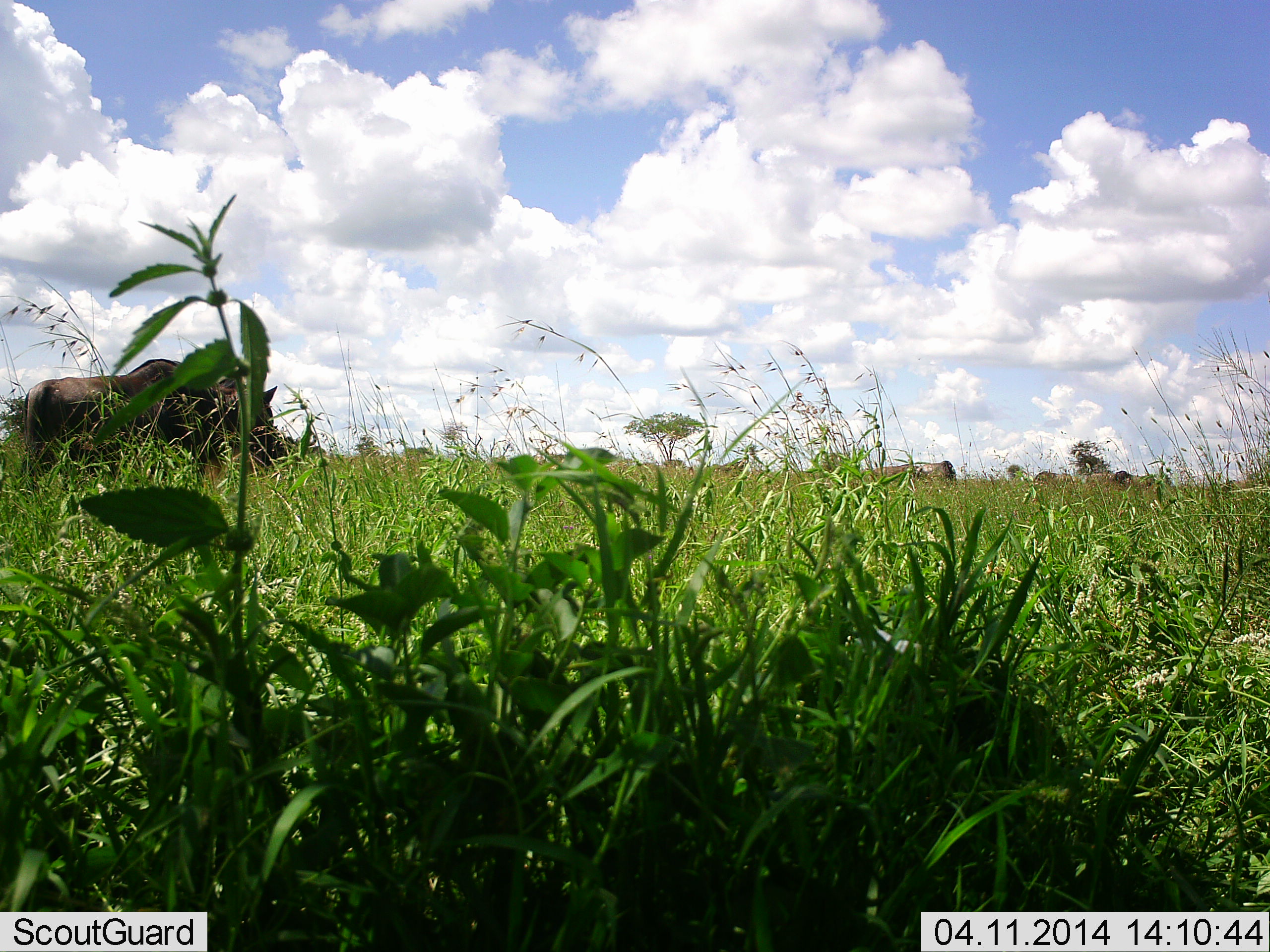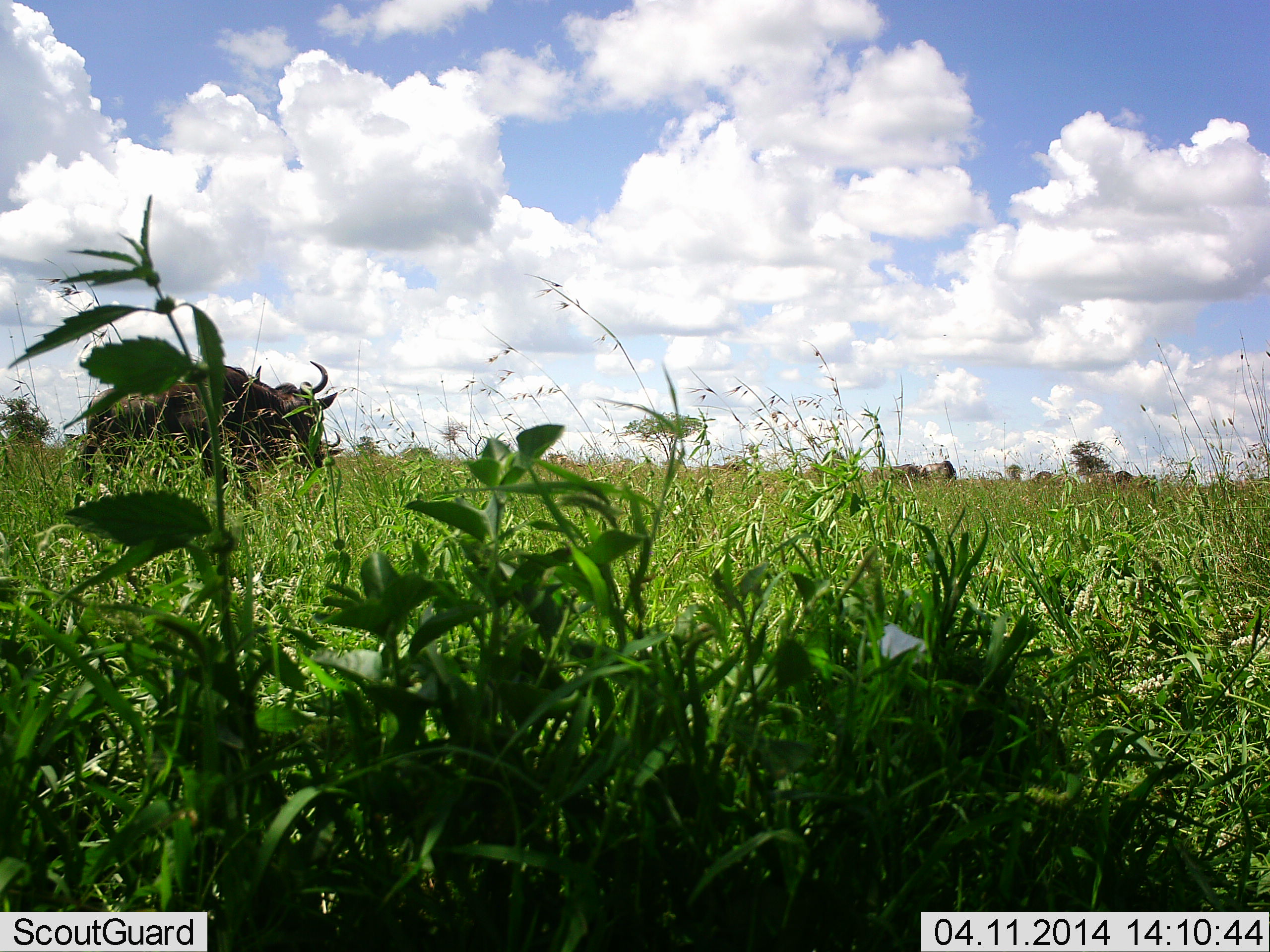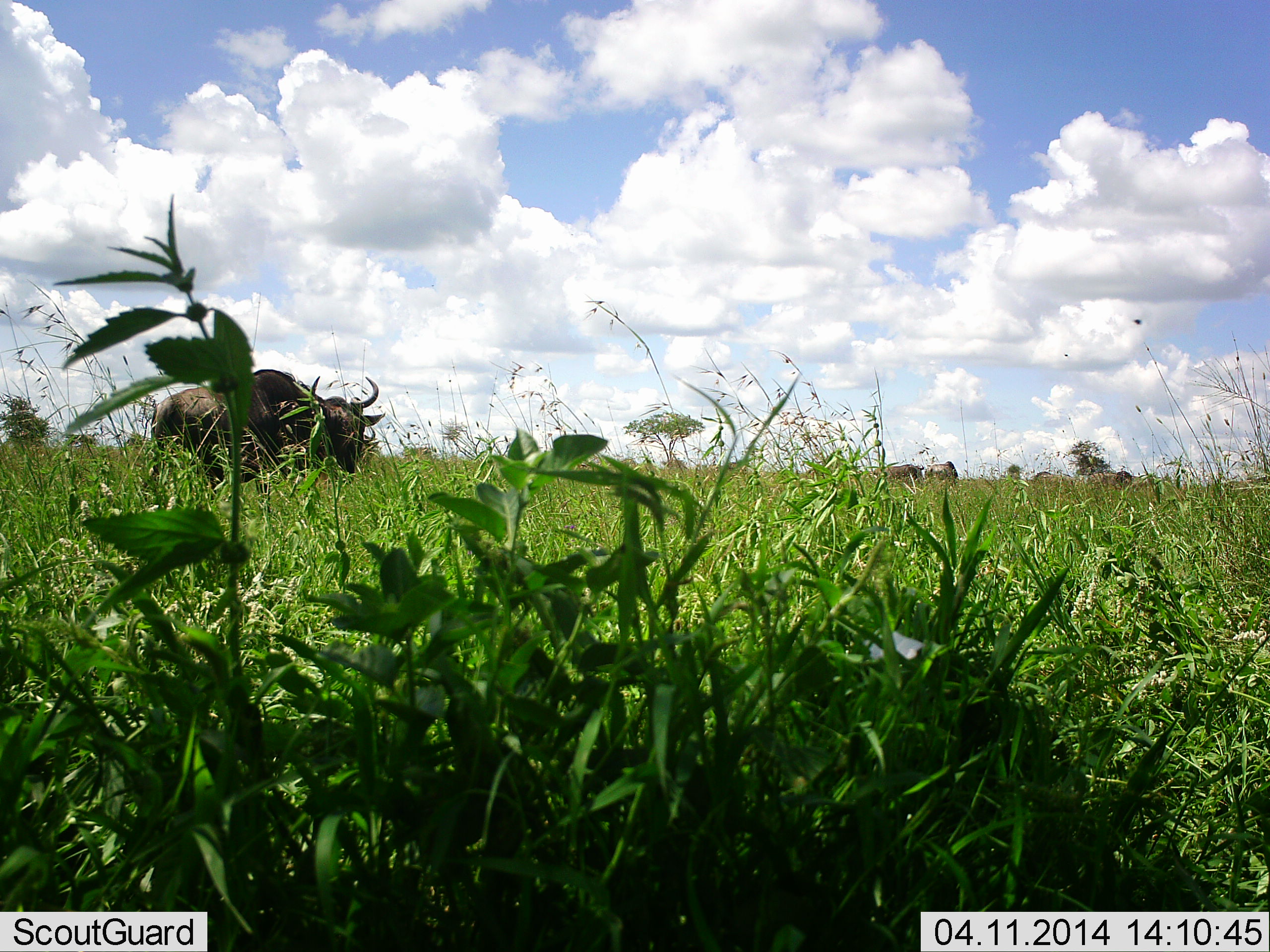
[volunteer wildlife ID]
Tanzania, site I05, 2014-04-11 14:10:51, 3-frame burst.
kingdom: Animalia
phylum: Chordata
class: Mammalia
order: Artiodactyla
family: Bovidae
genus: Connochaetes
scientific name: Connochaetes taurinus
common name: blue wildebeest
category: wildebeest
Wildebeest (blue wildebeest) (Connochaetes taurinus), count 1. Behavior (volunteer vote fractions): standing 27%, resting 0%, moving 88%, interacting 0%. Young present (vote fraction): 0%. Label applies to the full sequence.